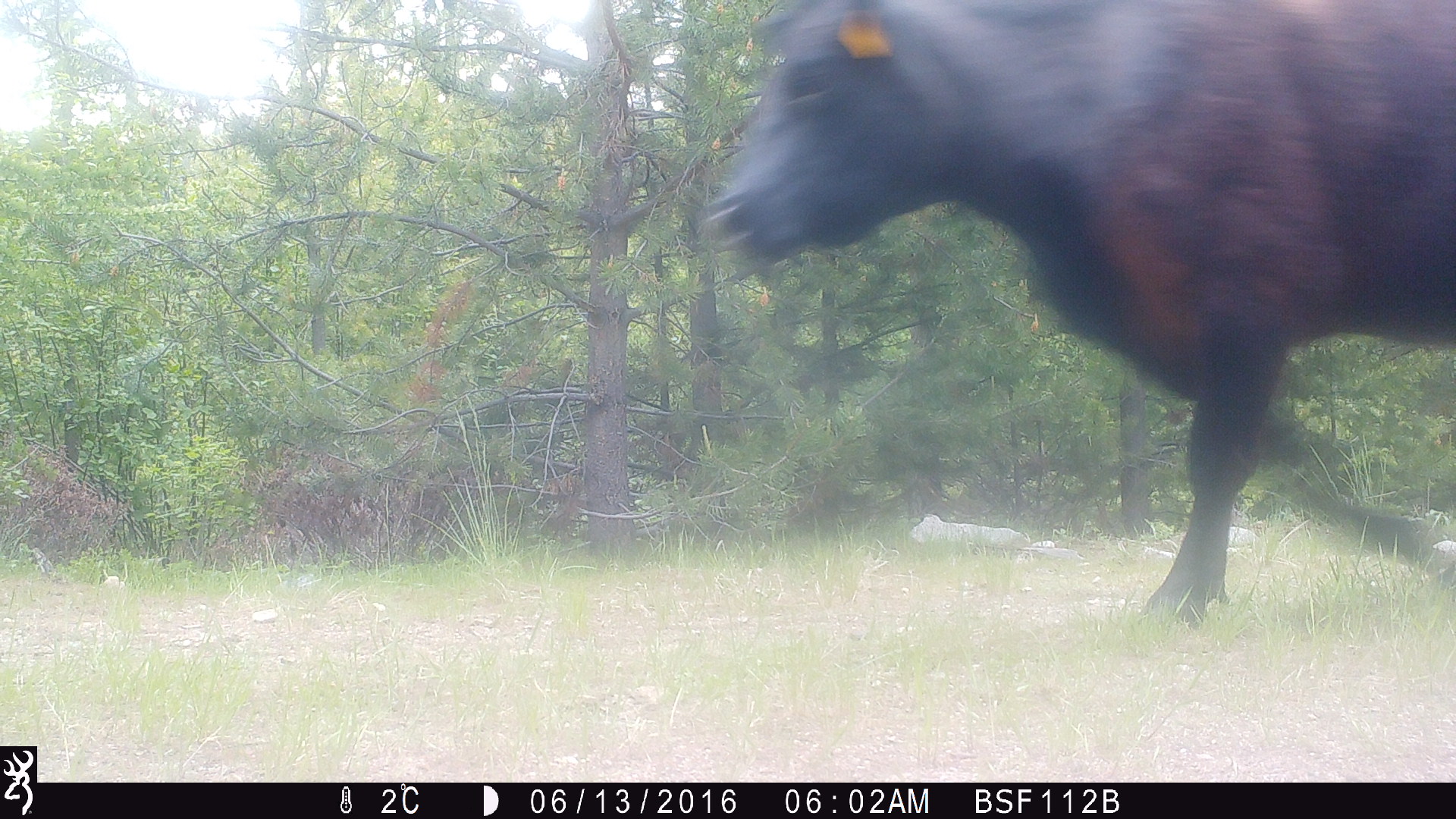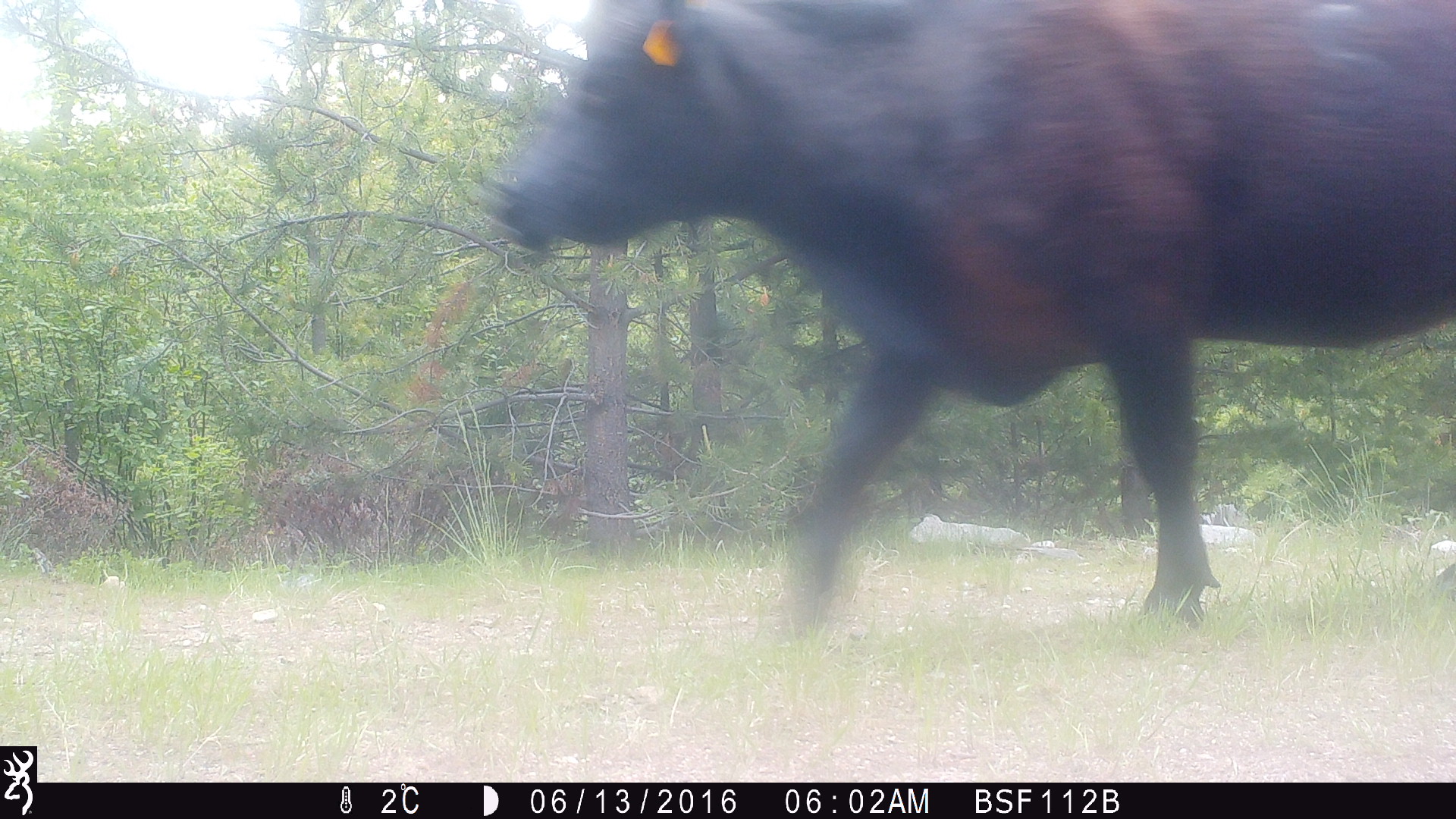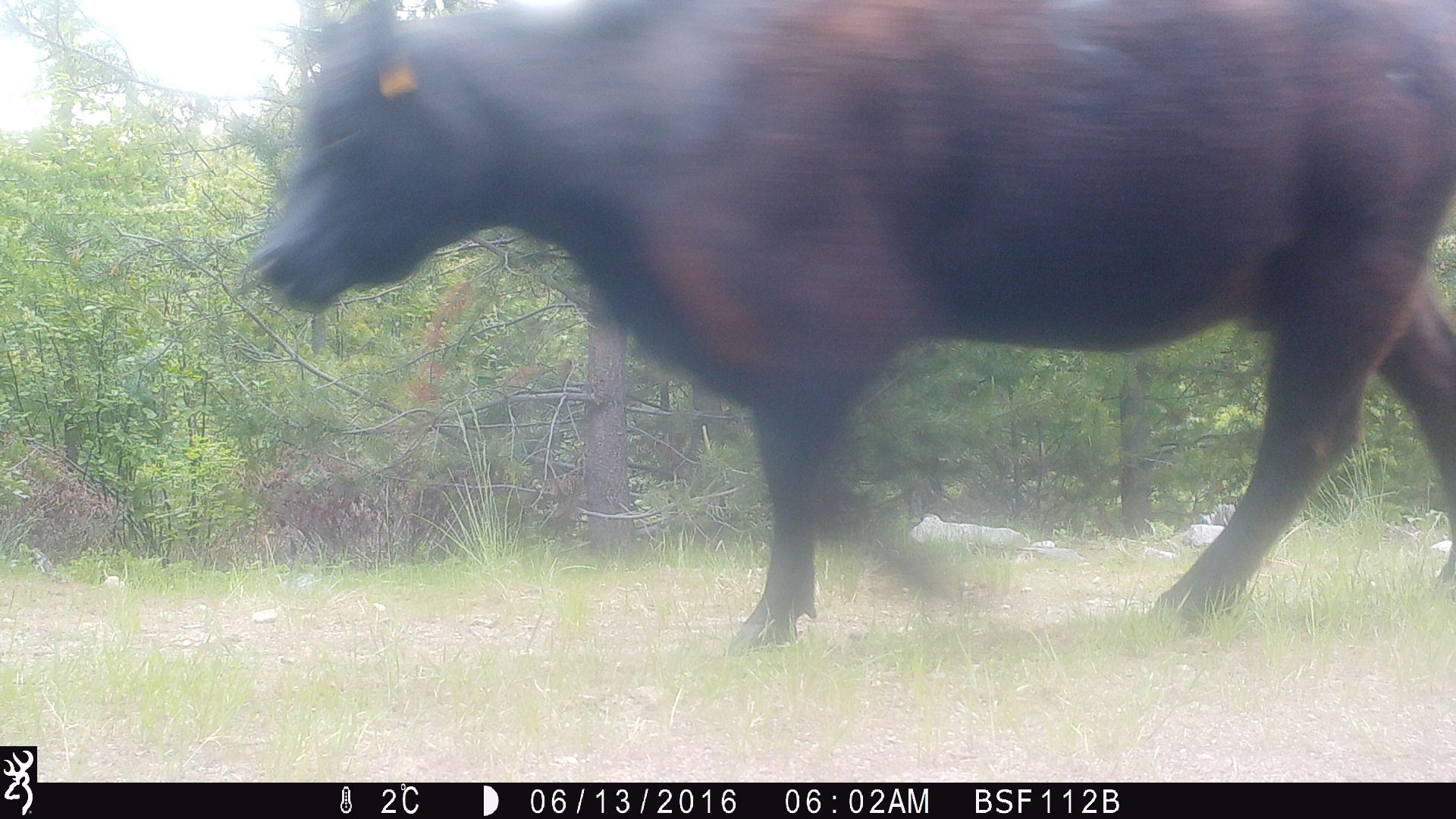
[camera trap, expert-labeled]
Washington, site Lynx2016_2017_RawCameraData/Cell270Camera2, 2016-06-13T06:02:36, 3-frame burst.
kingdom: Animalia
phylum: Chordata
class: Mammalia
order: Artiodactyla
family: Bovidae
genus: Bos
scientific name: Bos taurus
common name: domestic cattle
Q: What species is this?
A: Domestic cattle (Bos taurus).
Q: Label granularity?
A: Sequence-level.